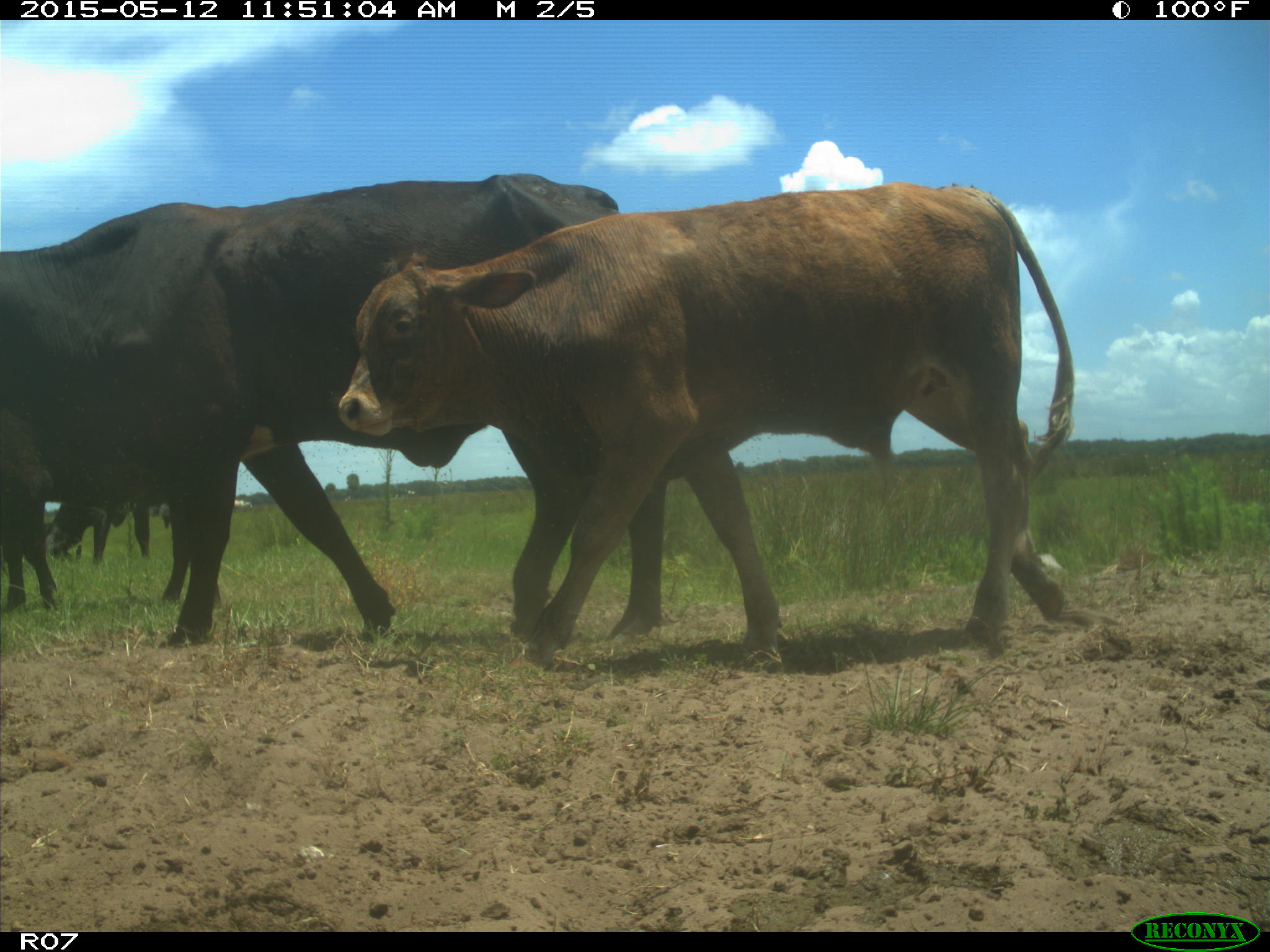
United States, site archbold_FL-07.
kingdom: Animalia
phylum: Chordata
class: Mammalia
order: Artiodactyla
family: Bovidae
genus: Bos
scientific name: Bos taurus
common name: domestic cow